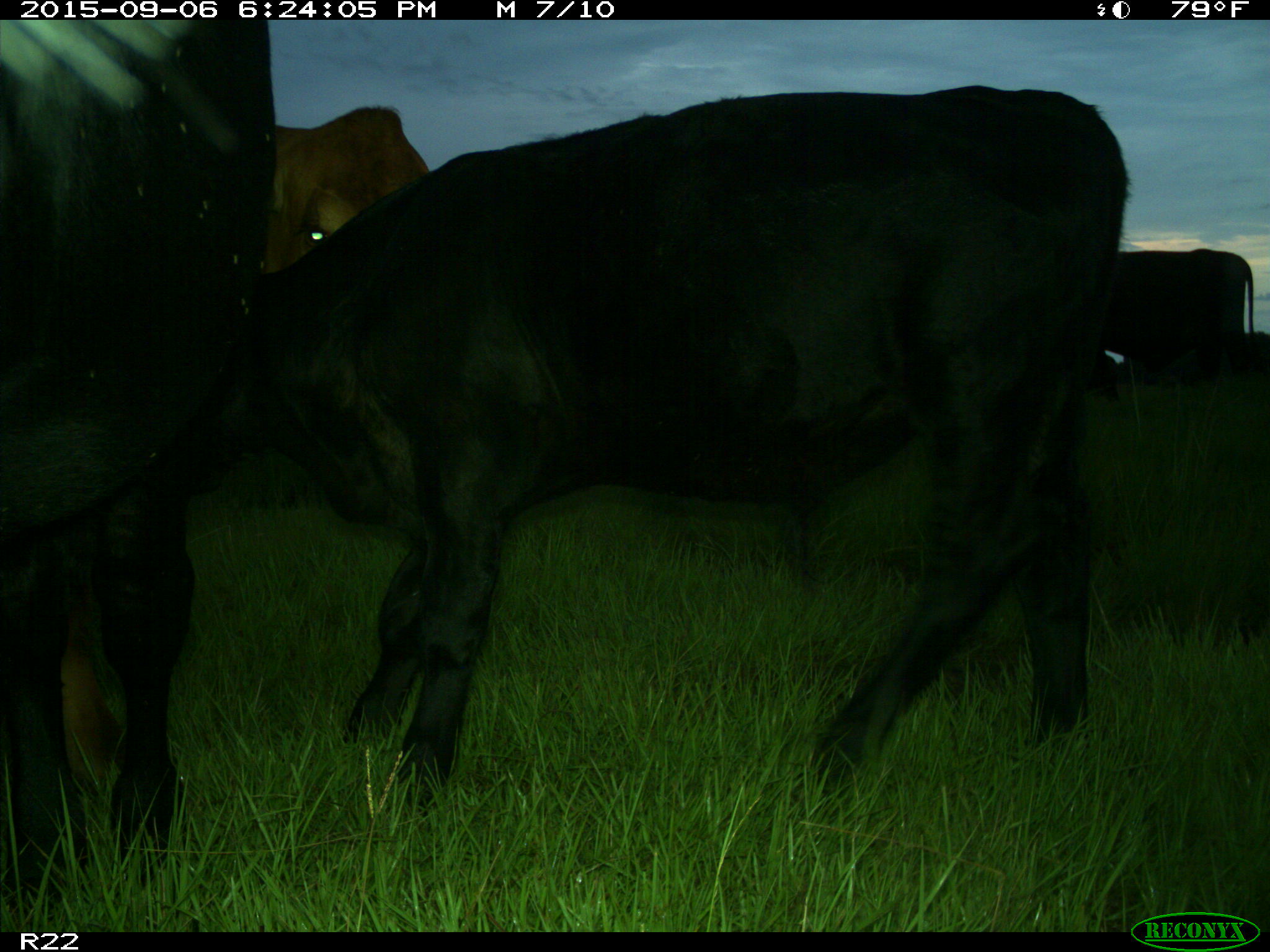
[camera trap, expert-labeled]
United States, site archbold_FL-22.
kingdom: Animalia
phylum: Chordata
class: Mammalia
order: Artiodactyla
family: Bovidae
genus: Bos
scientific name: Bos taurus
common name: domestic cow